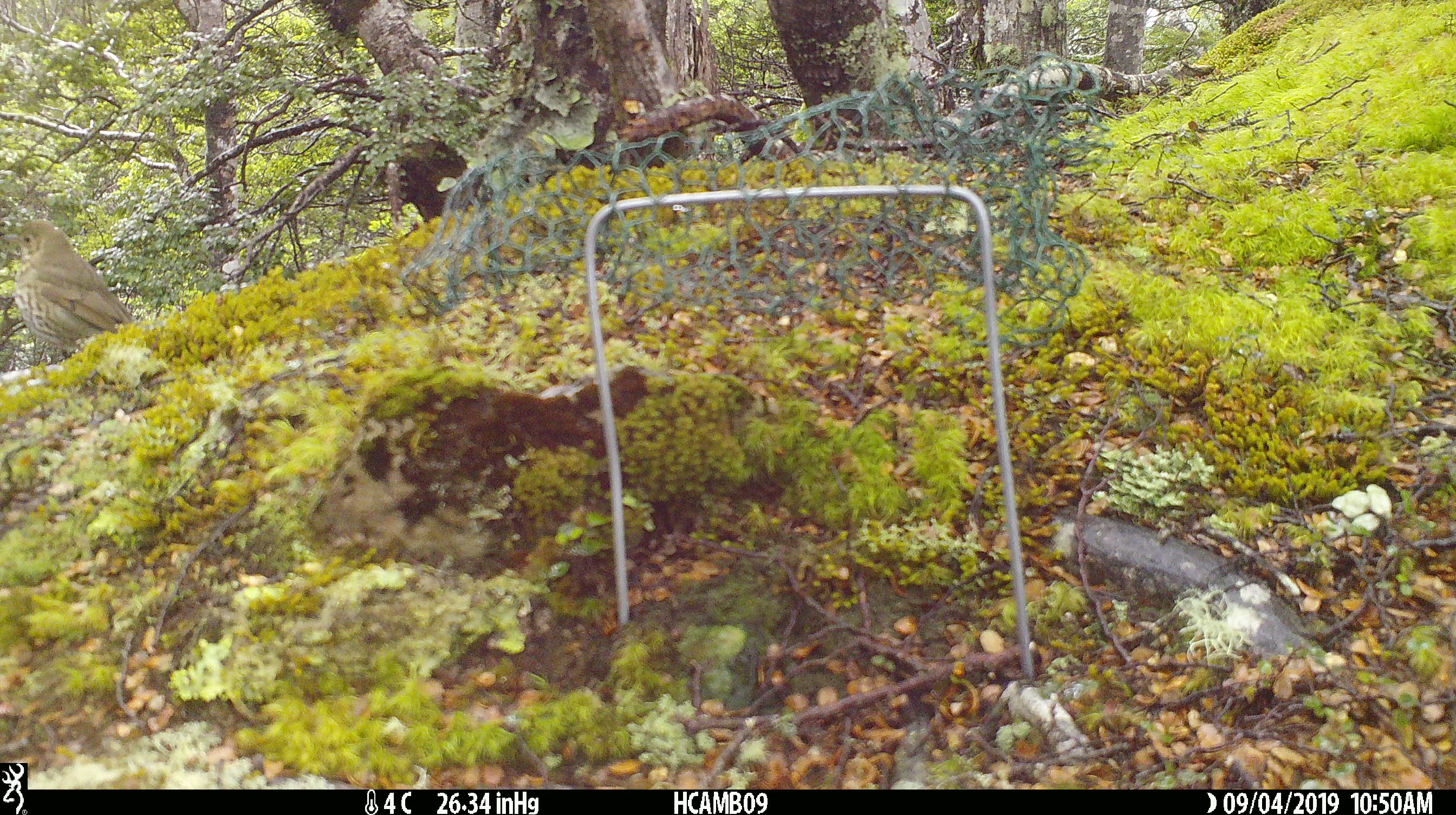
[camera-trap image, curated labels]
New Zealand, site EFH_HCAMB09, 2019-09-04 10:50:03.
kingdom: Animalia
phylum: Chordata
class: Aves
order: Passeriformes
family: Turdidae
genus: Turdus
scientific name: Turdus philomelos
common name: song thrush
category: thrush